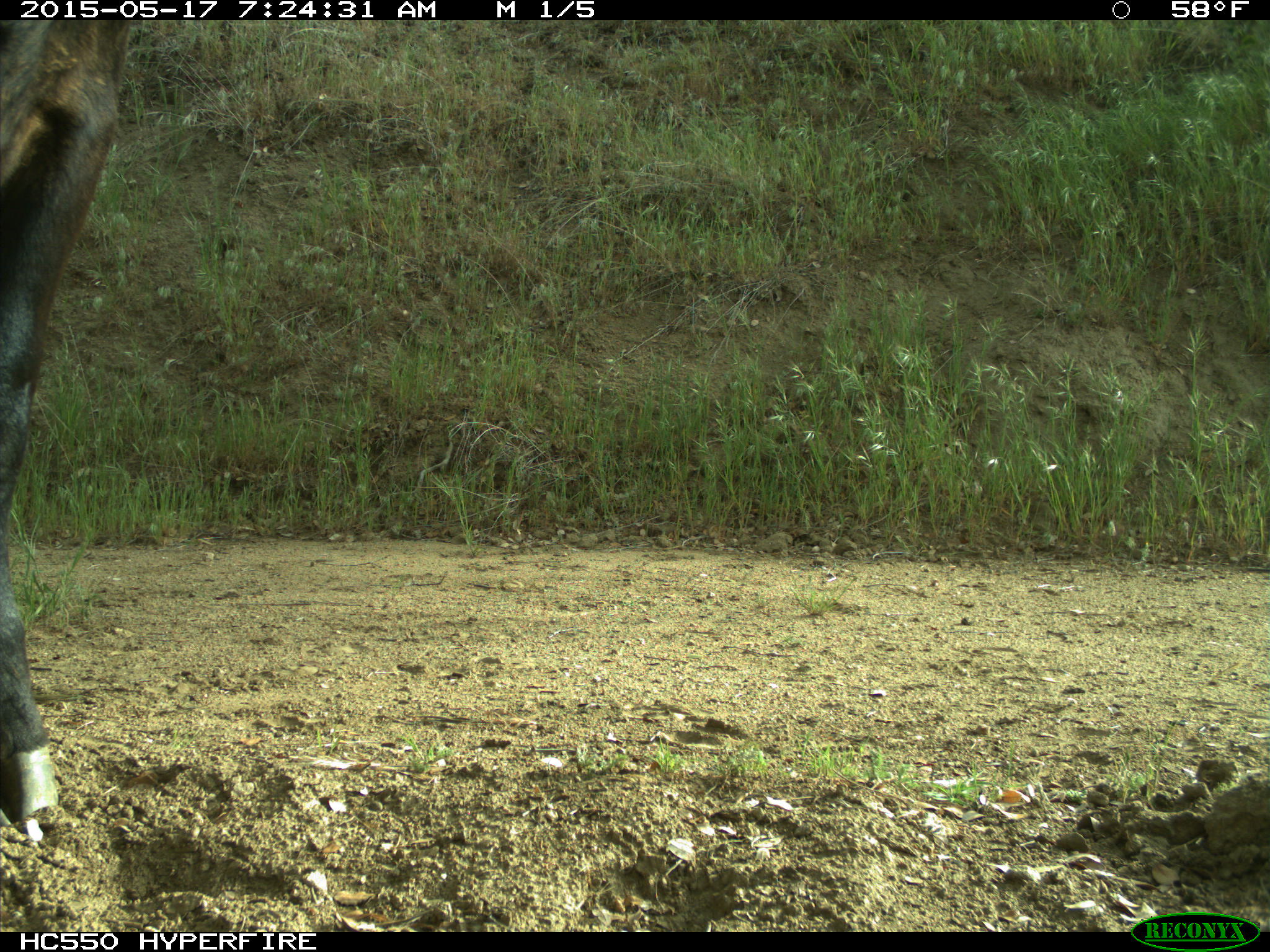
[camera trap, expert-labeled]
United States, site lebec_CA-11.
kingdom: Animalia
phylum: Chordata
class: Mammalia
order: Artiodactyla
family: Bovidae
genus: Bos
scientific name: Bos taurus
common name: domestic cow